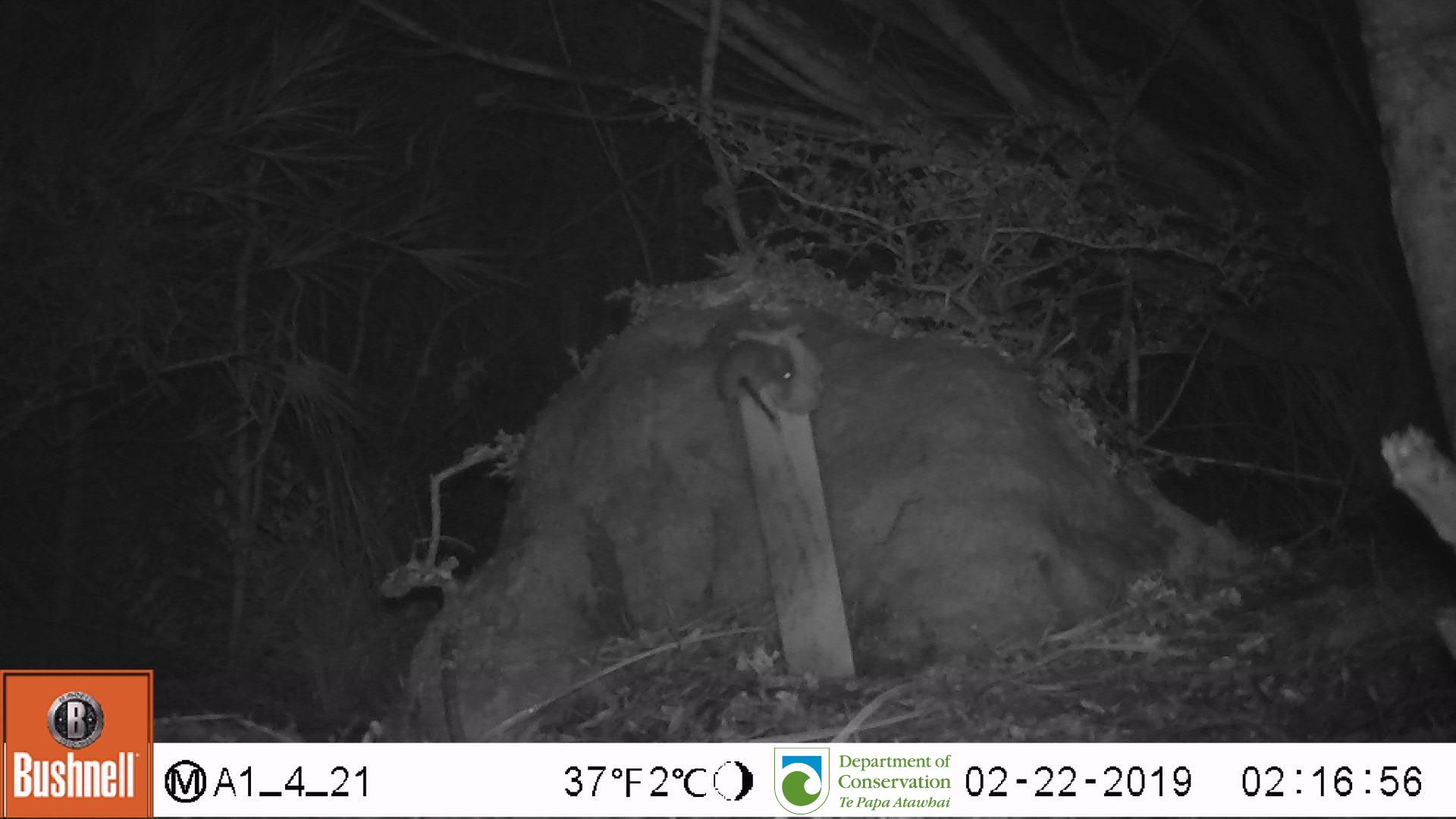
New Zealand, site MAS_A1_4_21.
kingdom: Animalia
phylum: Chordata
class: Mammalia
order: Rodentia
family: Muridae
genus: Mus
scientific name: Mus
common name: mouse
Mouse (Mus).